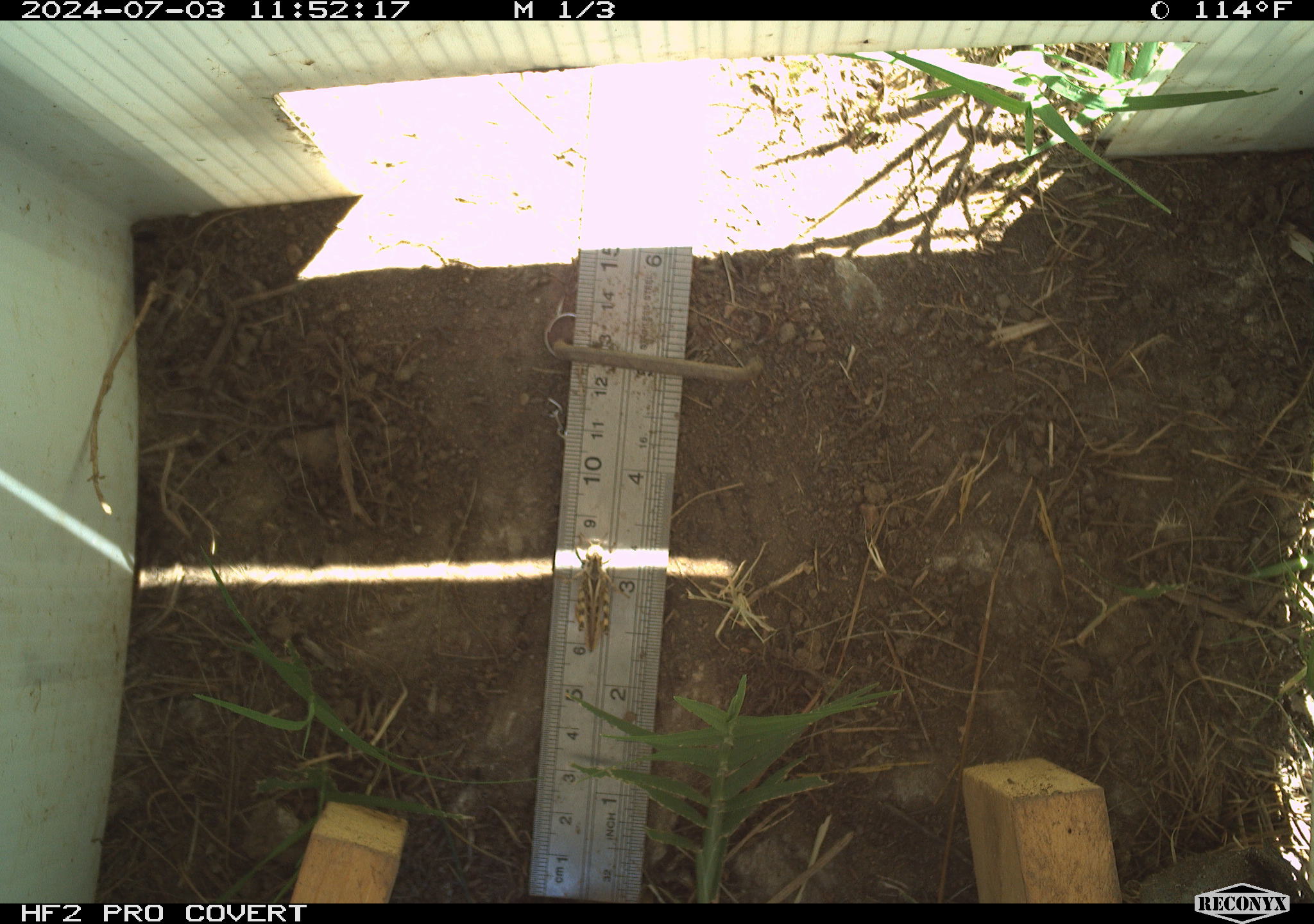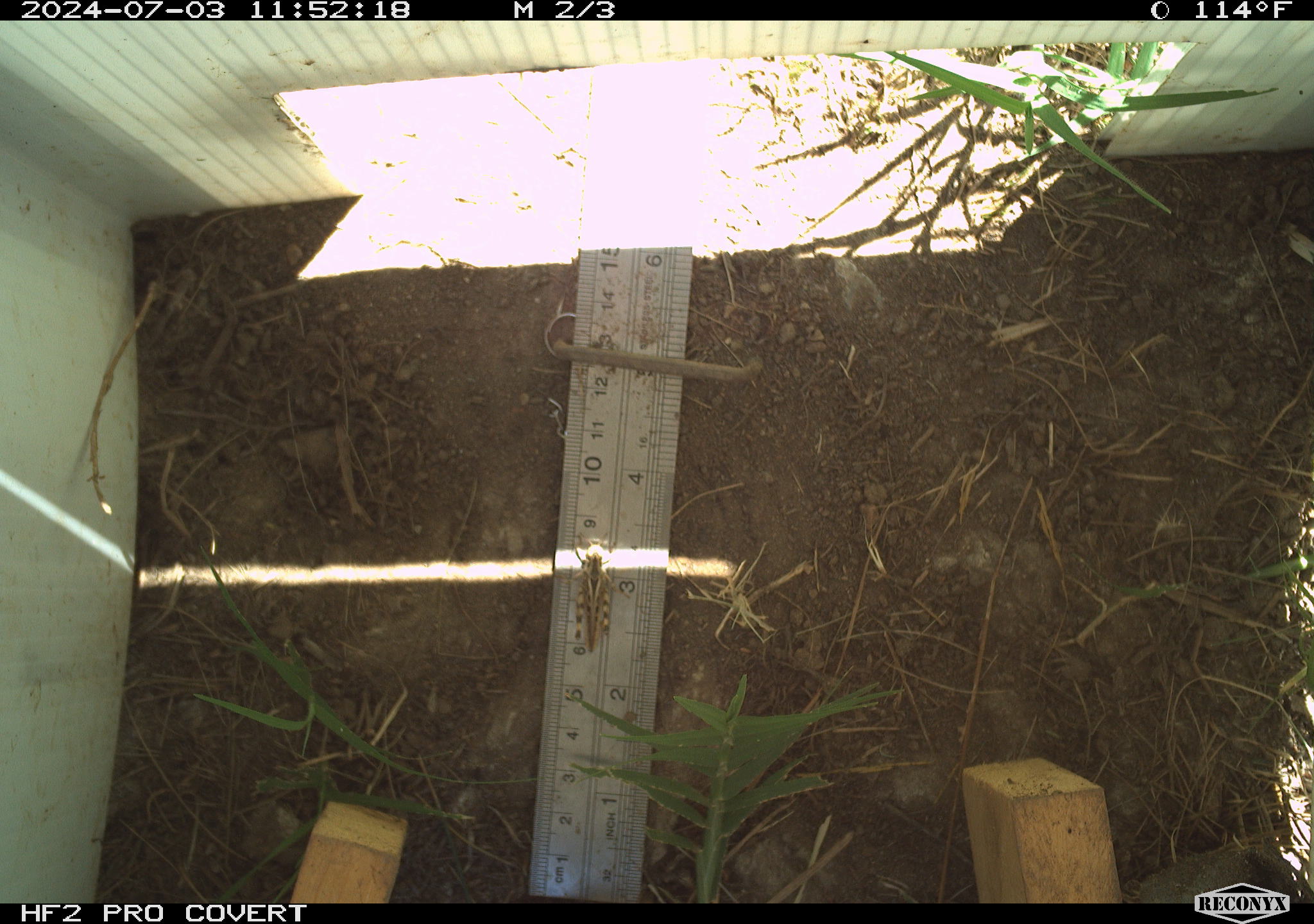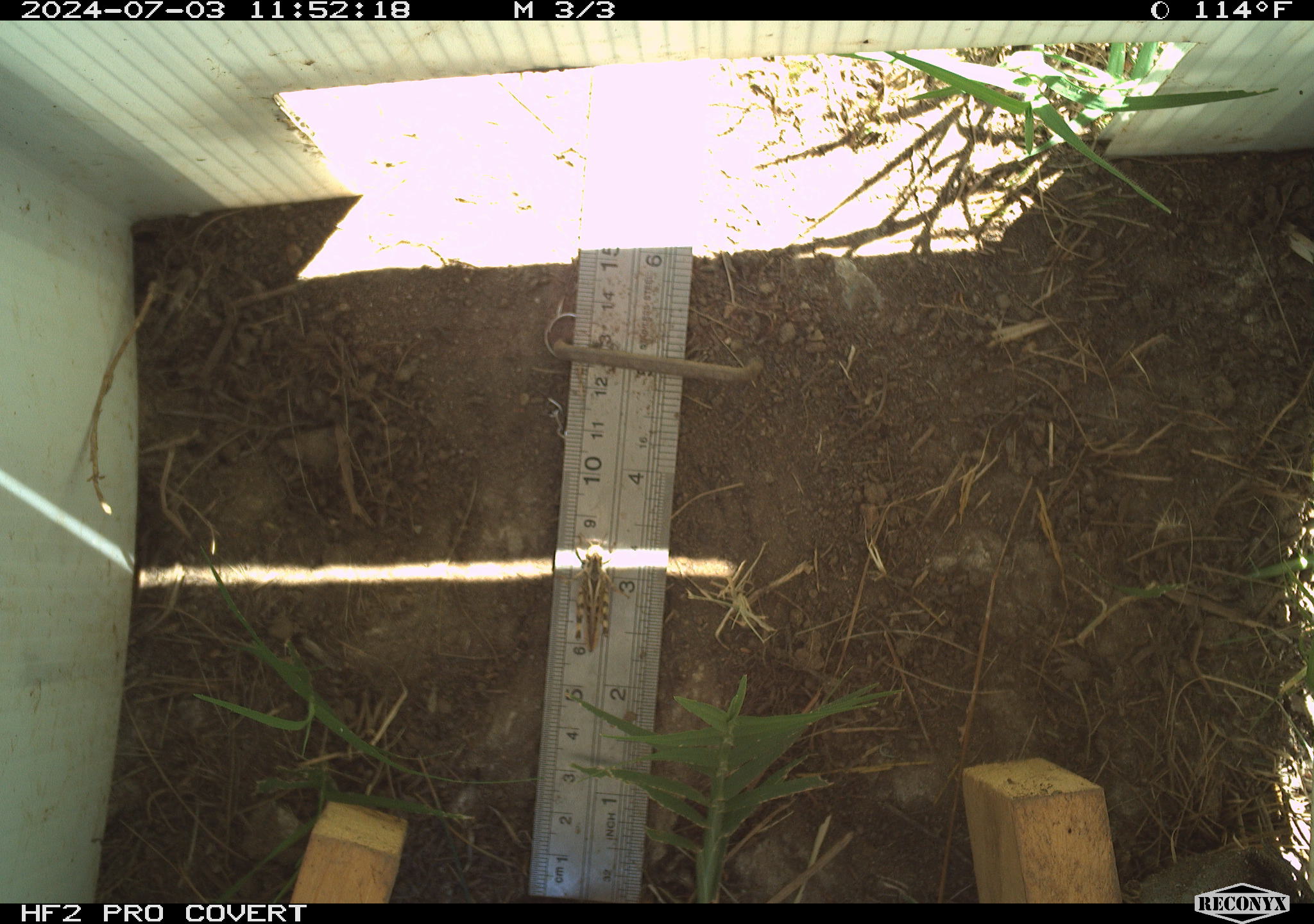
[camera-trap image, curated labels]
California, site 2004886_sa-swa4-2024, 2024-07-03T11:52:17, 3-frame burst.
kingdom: Animalia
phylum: Arthropoda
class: Insecta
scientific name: Insecta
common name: insect